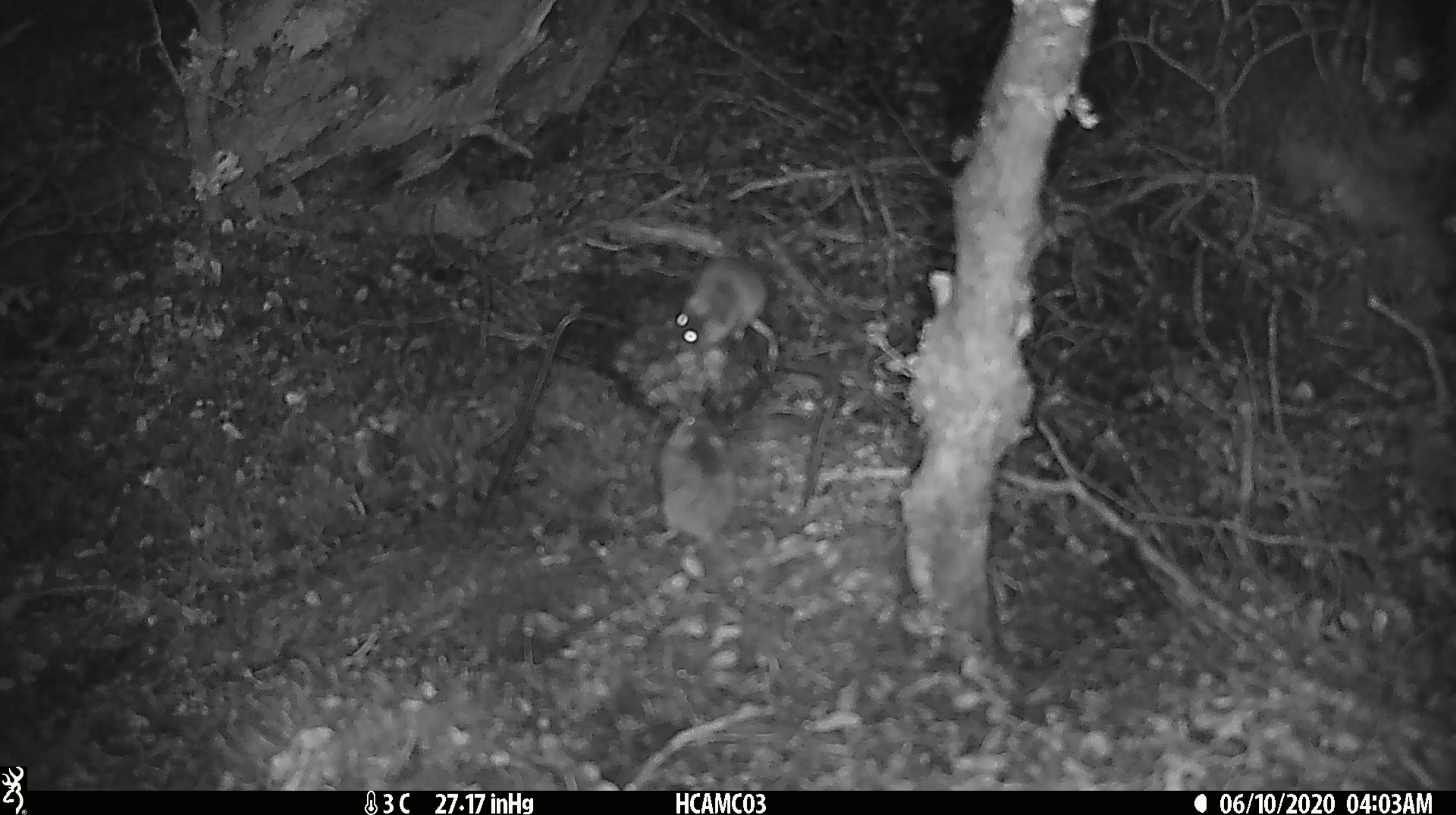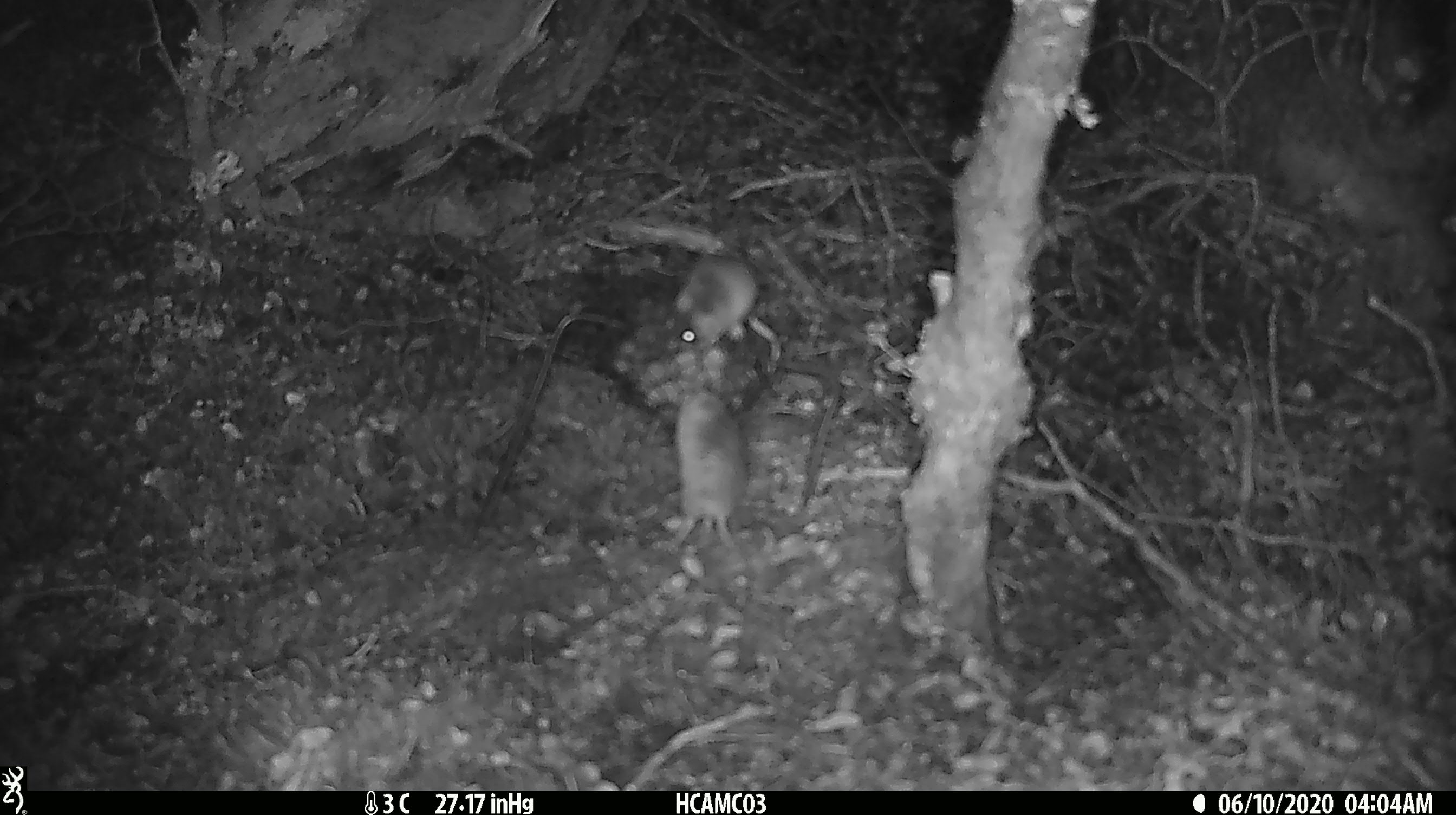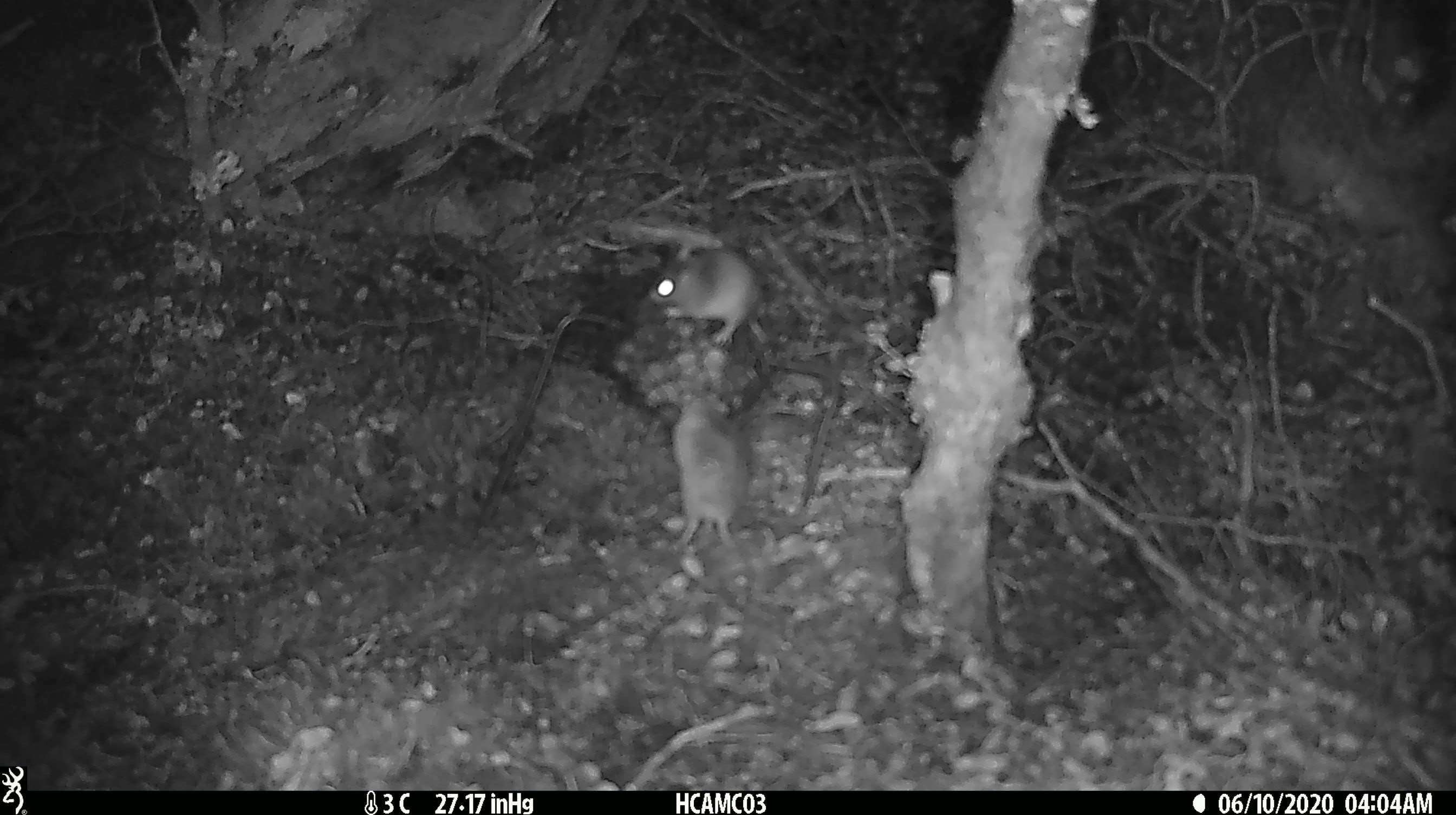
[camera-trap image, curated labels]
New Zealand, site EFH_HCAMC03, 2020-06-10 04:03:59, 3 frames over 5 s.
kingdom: Animalia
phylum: Chordata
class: Mammalia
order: Rodentia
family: Muridae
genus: Mus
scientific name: Mus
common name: mouse